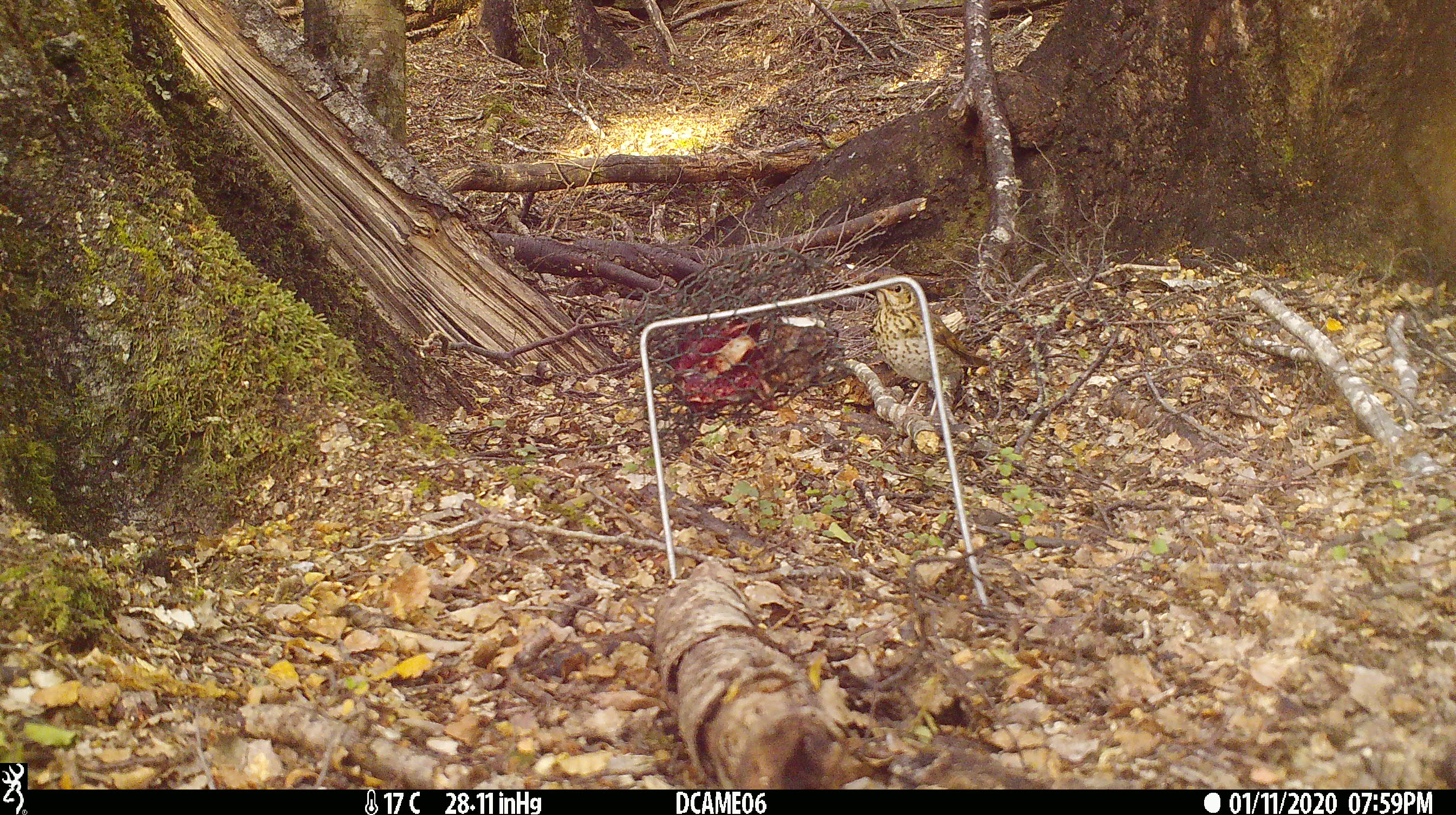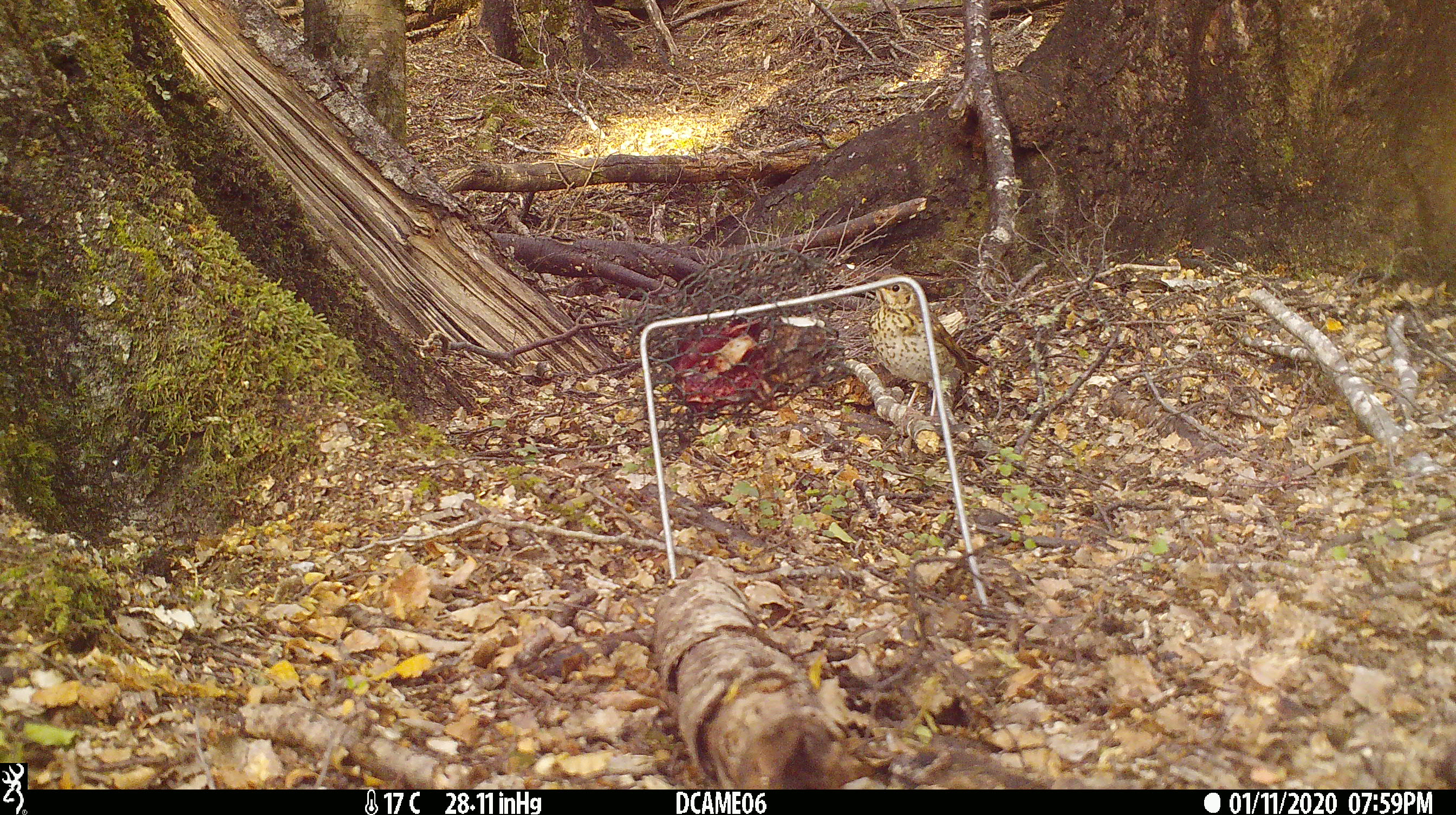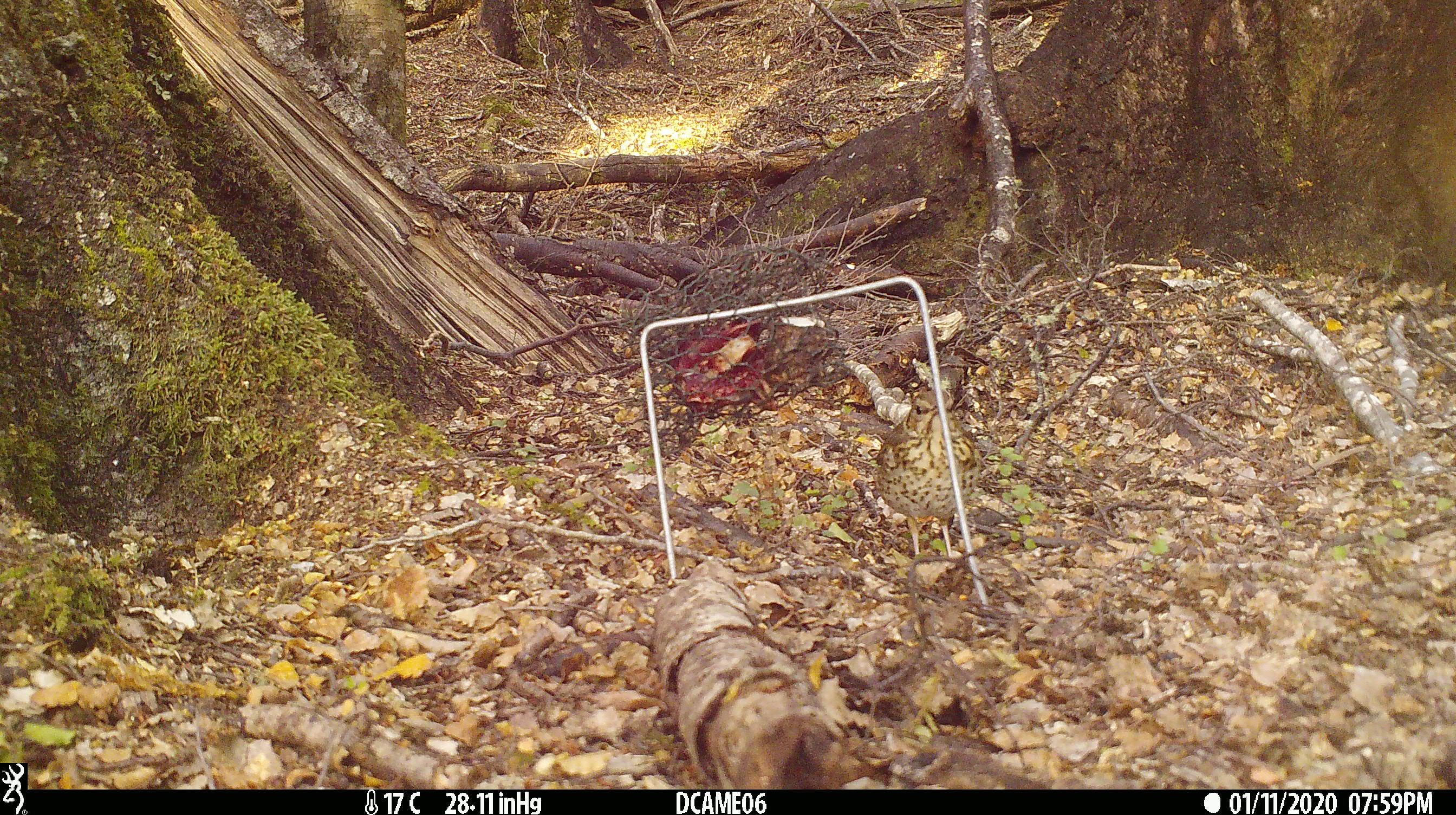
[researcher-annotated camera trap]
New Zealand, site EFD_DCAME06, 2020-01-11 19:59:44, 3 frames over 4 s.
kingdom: Animalia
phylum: Chordata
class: Aves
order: Passeriformes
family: Turdidae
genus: Turdus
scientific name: Turdus philomelos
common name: song thrush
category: thrush